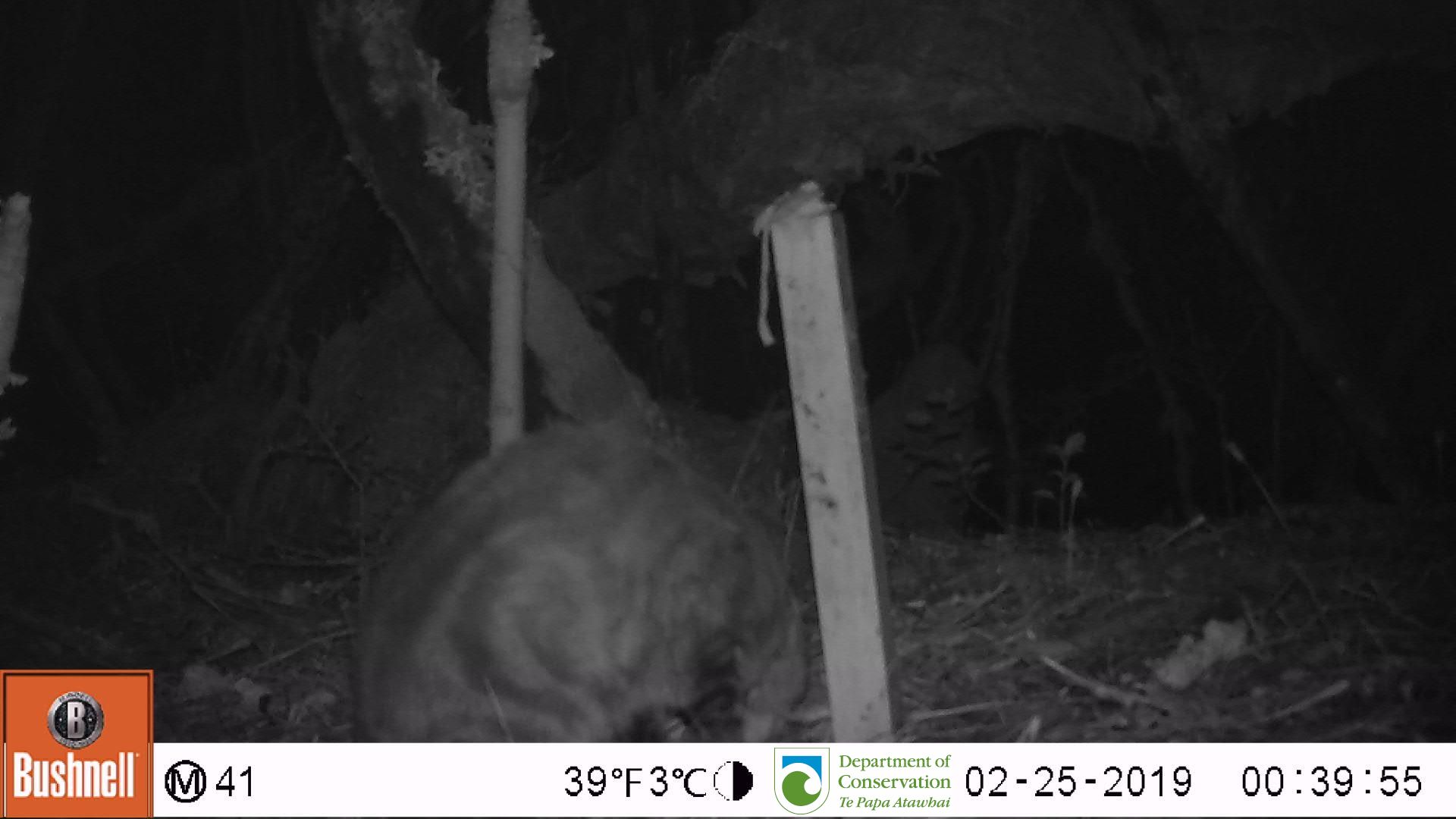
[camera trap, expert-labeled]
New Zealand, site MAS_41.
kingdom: Animalia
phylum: Chordata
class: Mammalia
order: Carnivora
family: Felidae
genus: Felis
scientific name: Felis catus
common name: domestic cat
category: cat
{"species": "cat (domestic cat) (Felis catus)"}